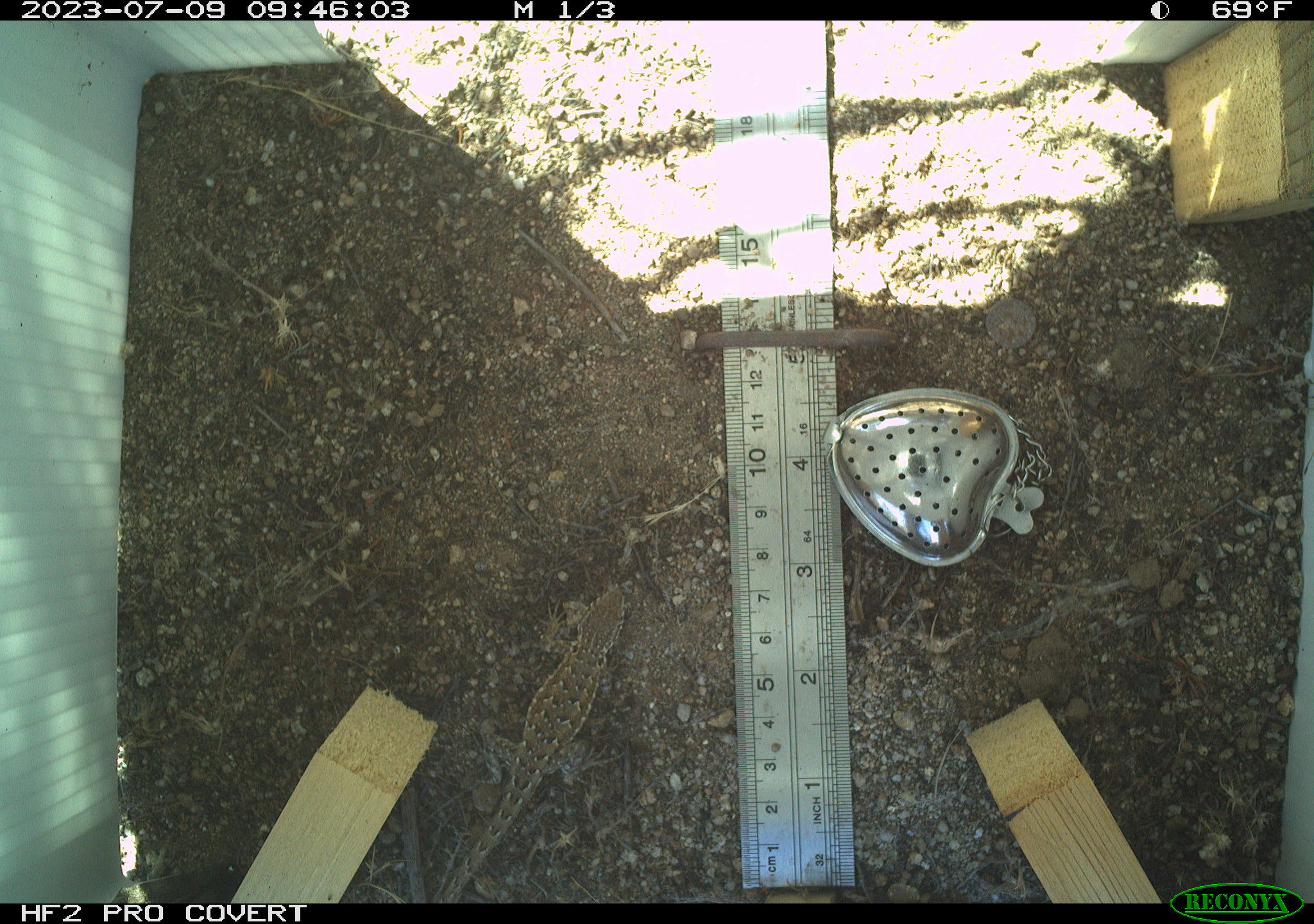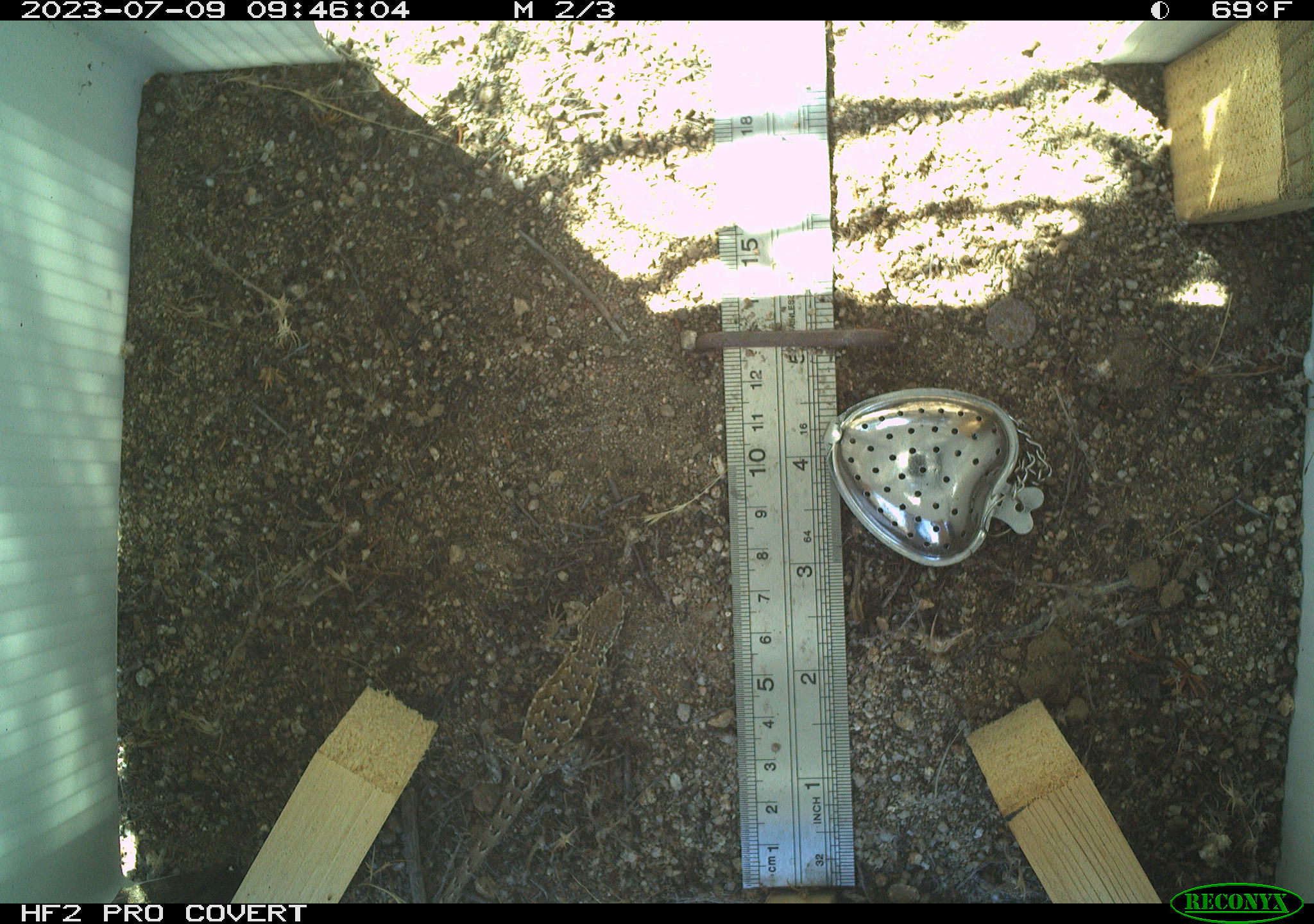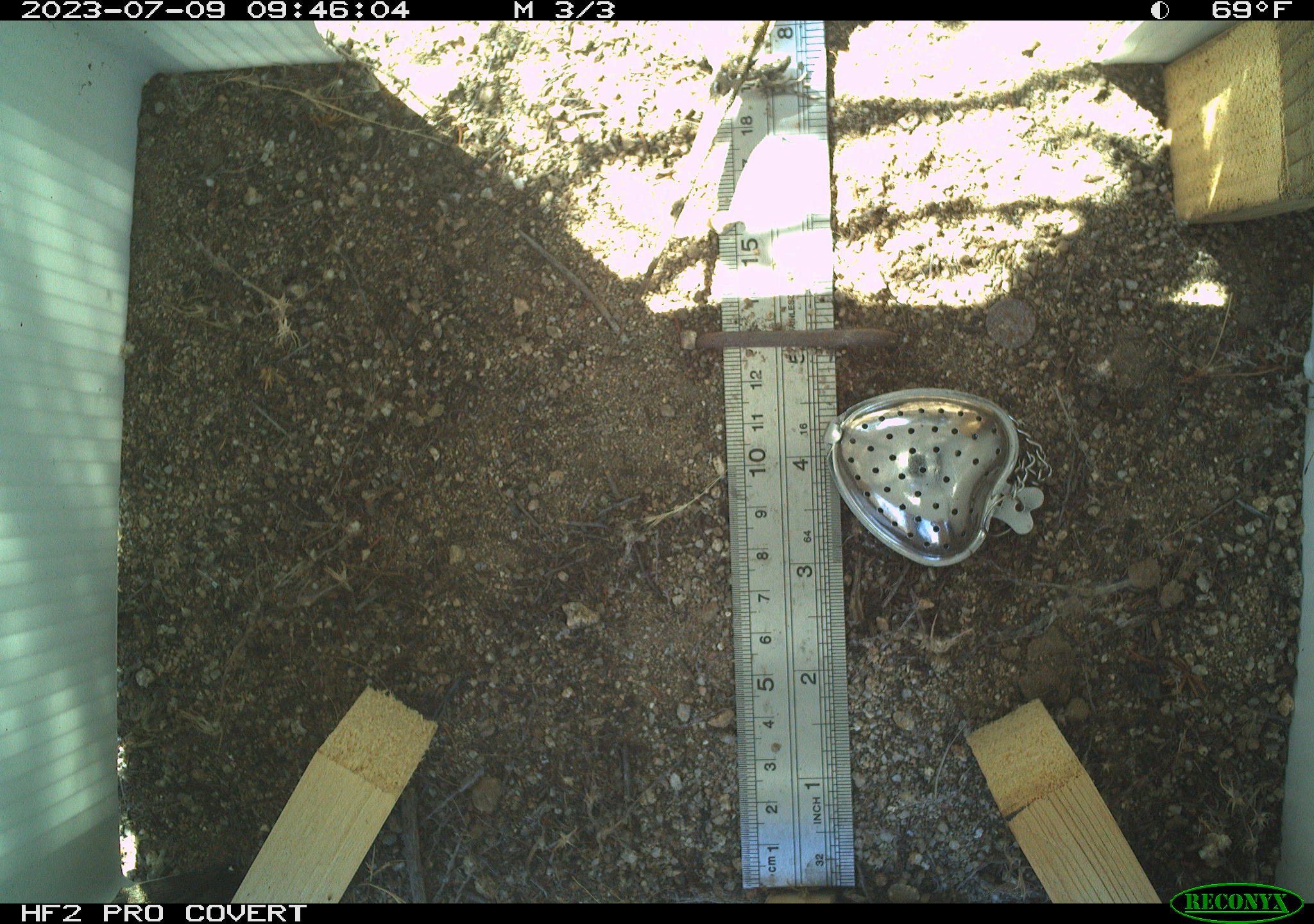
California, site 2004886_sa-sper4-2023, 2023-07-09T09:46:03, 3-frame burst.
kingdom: Animalia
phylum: Chordata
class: Reptilia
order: Squamata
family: Phrynosomatidae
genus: Uta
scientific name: Uta stansburiana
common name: common side-blotched lizard